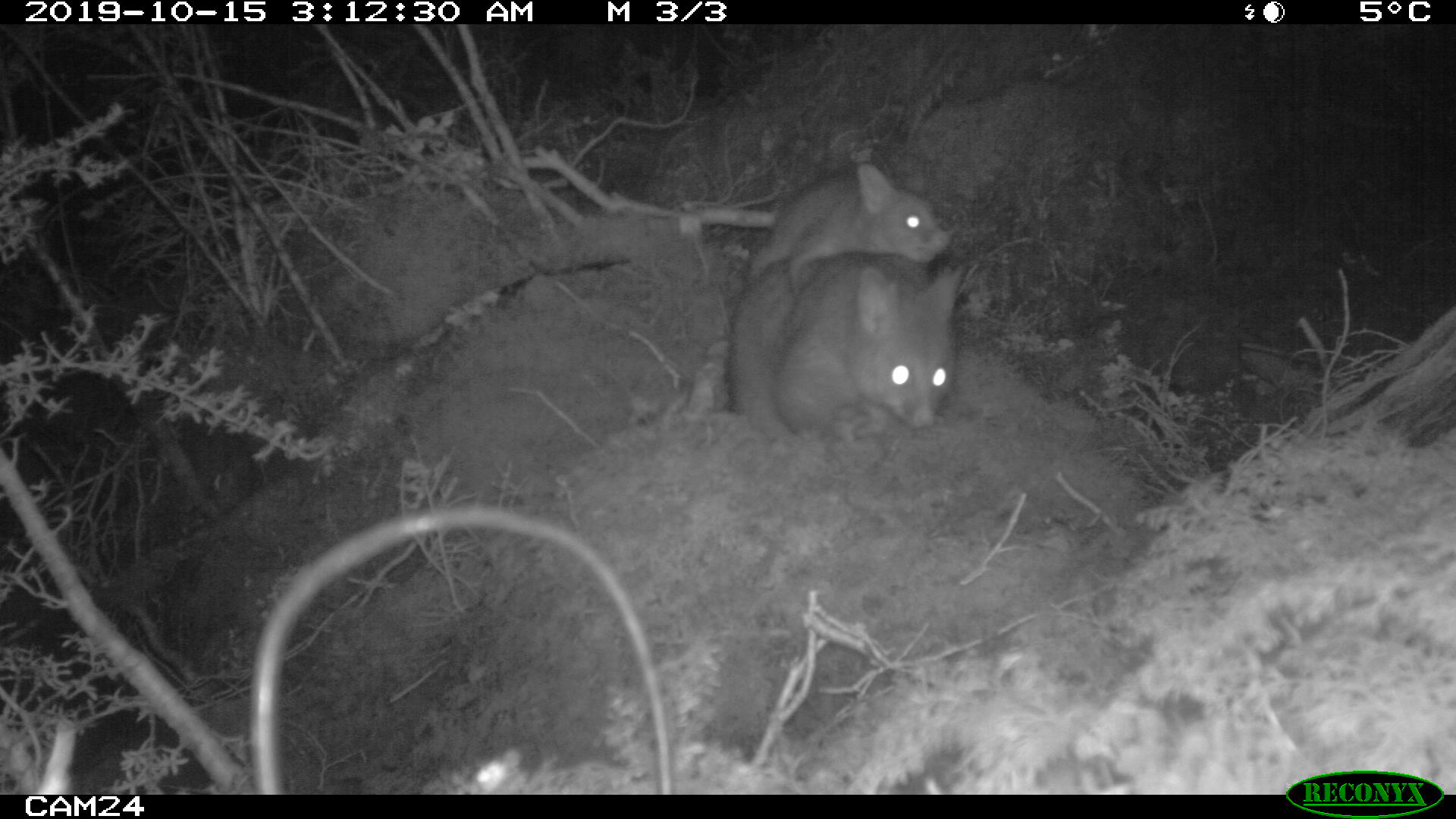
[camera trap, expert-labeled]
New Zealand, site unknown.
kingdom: Animalia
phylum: Chordata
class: Mammalia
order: Diprotodontia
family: Phalangeridae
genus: Trichosurus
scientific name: Trichosurus vulpecula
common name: common brushtail possum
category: possum